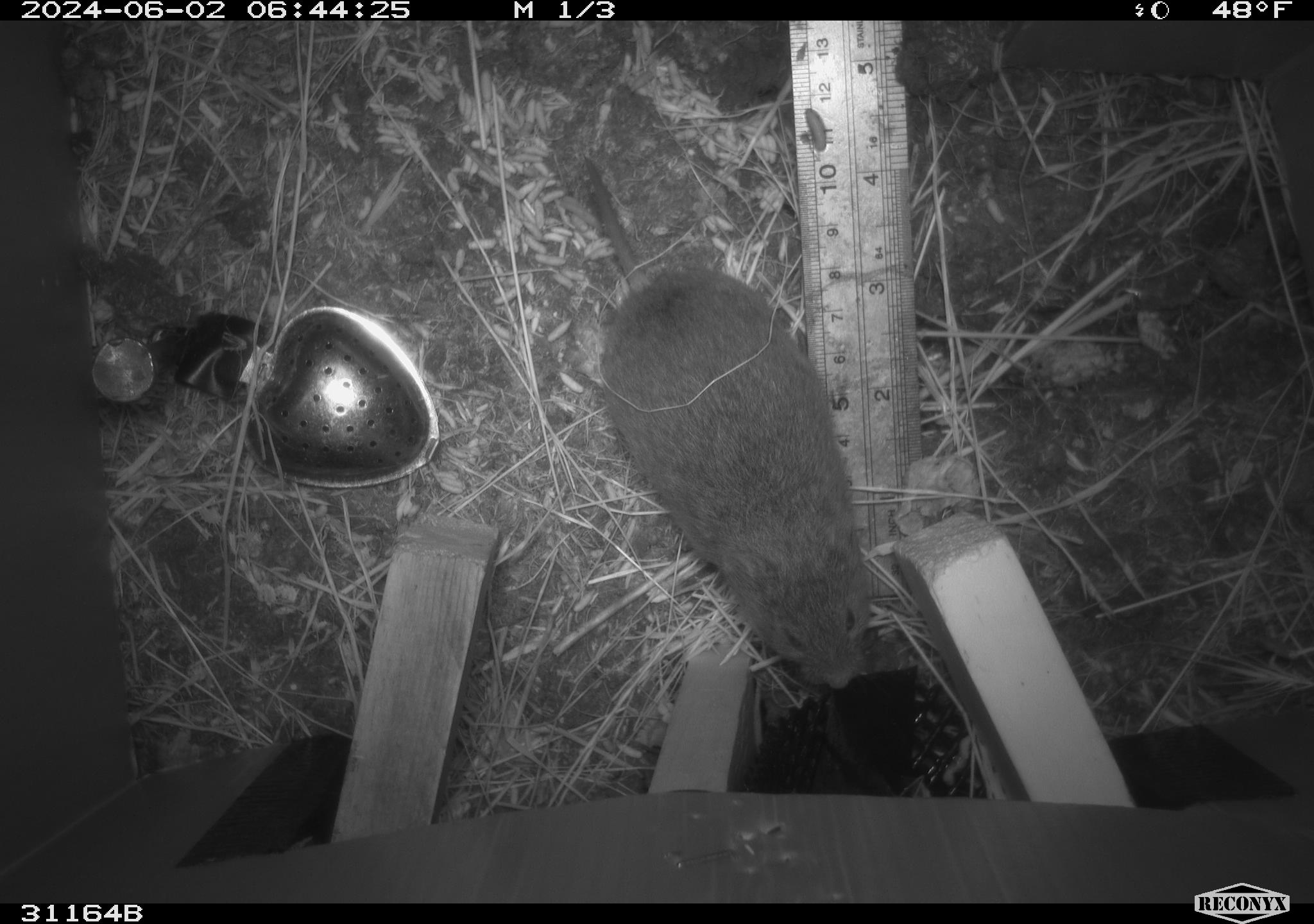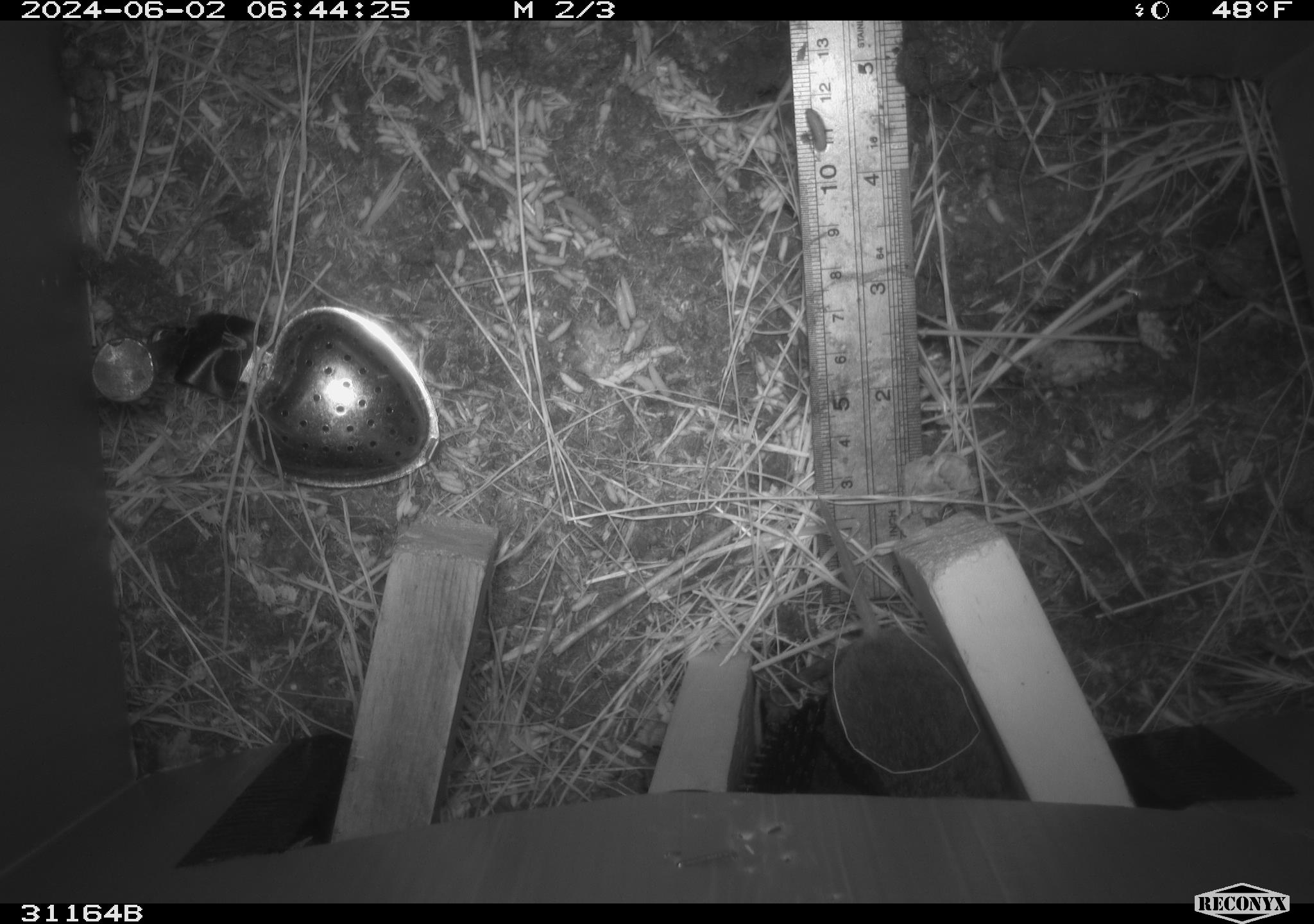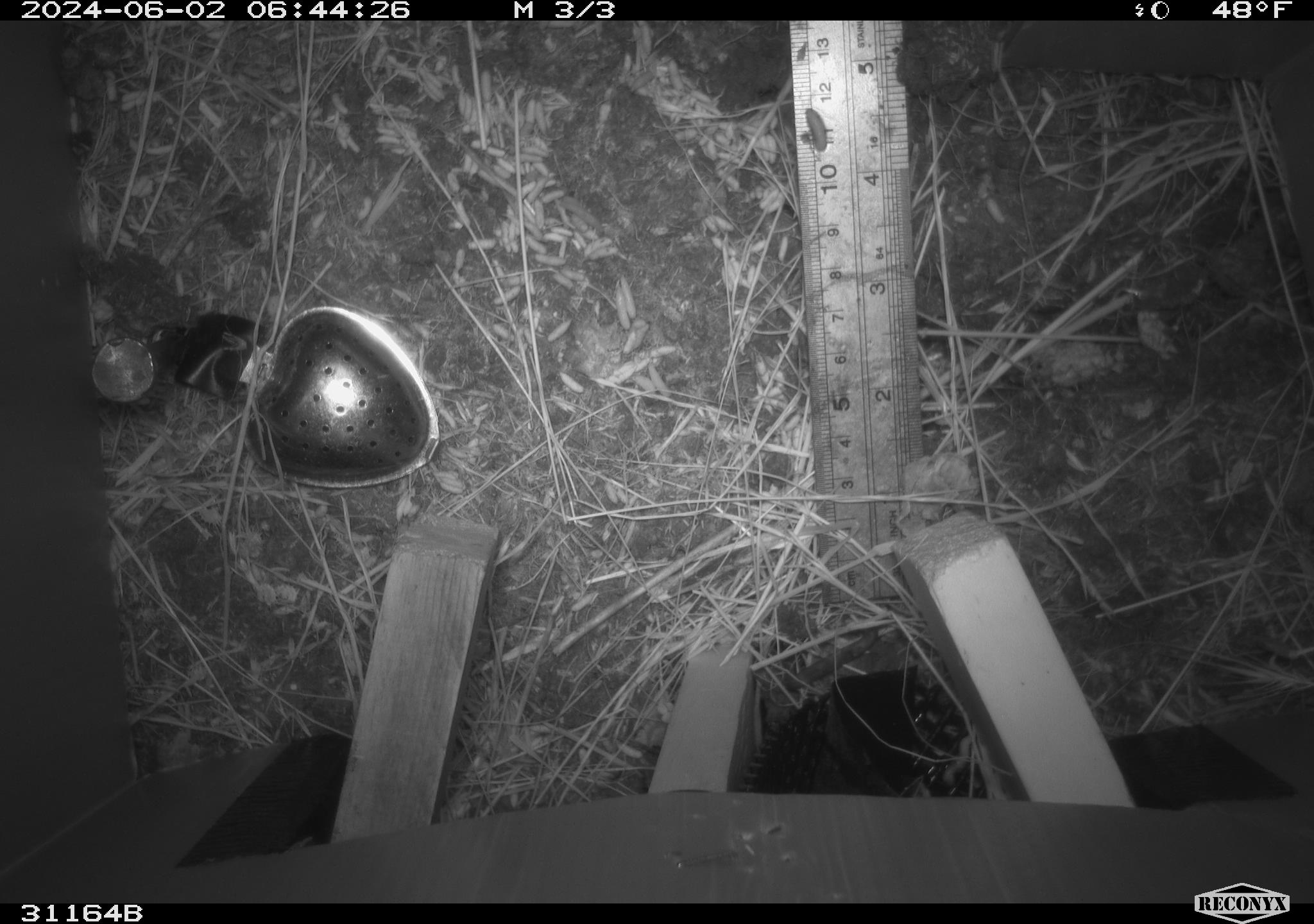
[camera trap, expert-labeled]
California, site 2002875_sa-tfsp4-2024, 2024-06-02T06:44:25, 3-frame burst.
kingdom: Animalia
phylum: Chordata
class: Mammalia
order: Rodentia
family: Cricetidae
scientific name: Arvicolinae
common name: voles, lemmings, and muskrats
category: arvicolinae subfamily